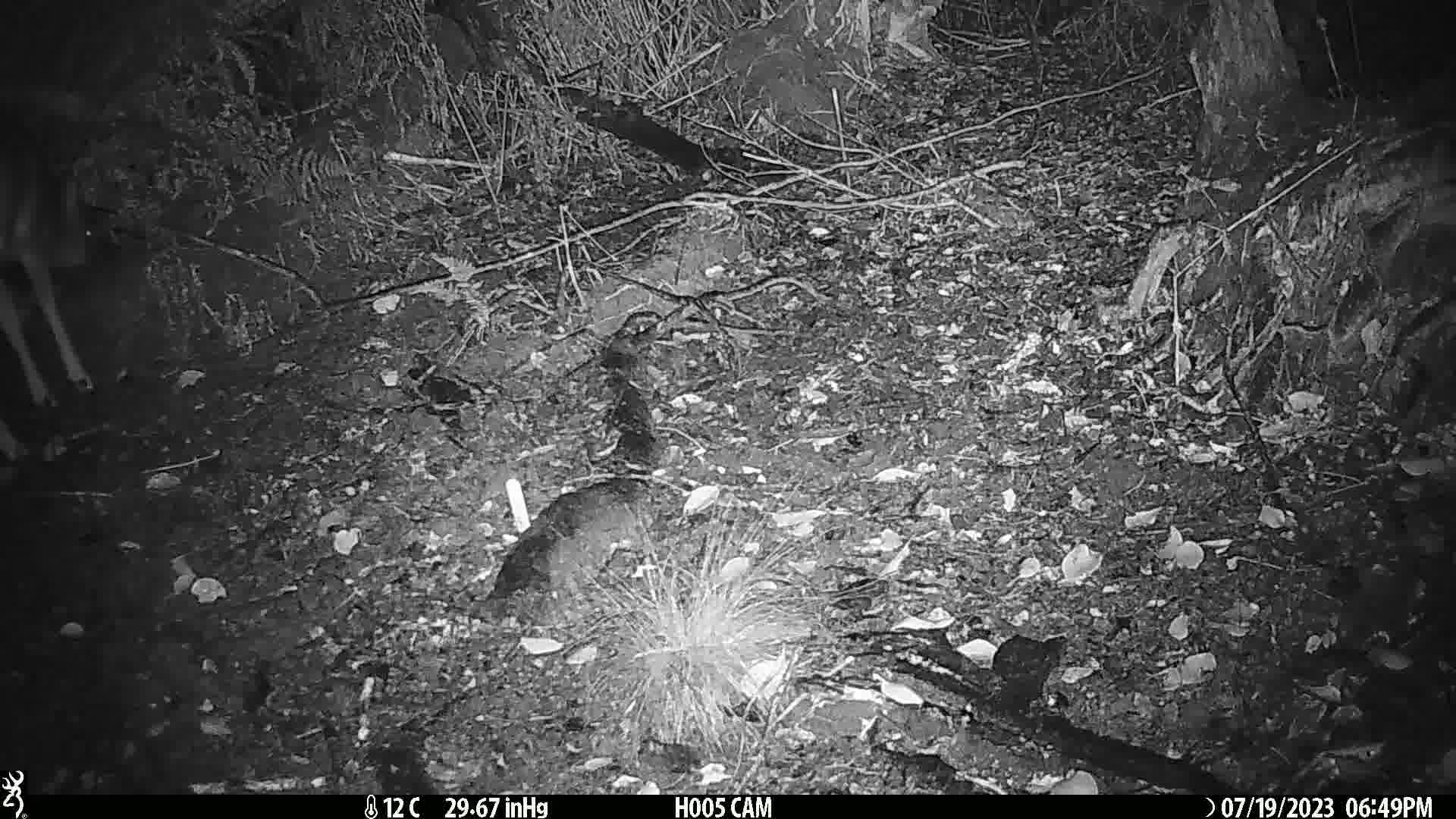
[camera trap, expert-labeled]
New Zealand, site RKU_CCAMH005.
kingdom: Animalia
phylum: Chordata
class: Mammalia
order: Artiodactyla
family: Cervidae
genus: Odocoileus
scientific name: Odocoileus virginianus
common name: white-tailed deer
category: white tailed deer